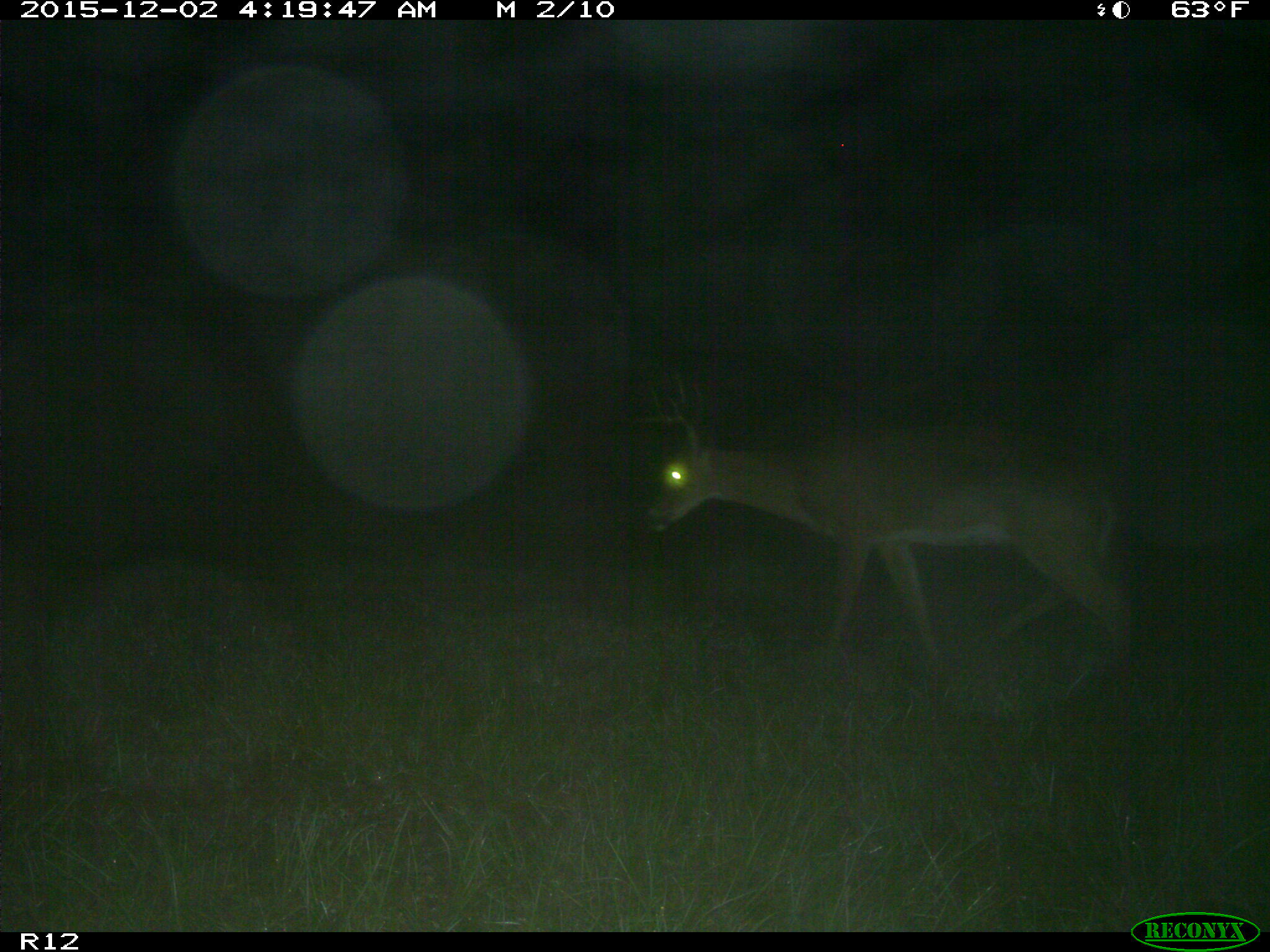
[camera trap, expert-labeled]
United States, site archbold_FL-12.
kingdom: Animalia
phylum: Chordata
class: Mammalia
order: Artiodactyla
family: Cervidae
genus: Odocoileus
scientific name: Odocoileus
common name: deer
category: unidentified deer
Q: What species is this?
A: Unidentified deer (deer) (Odocoileus).